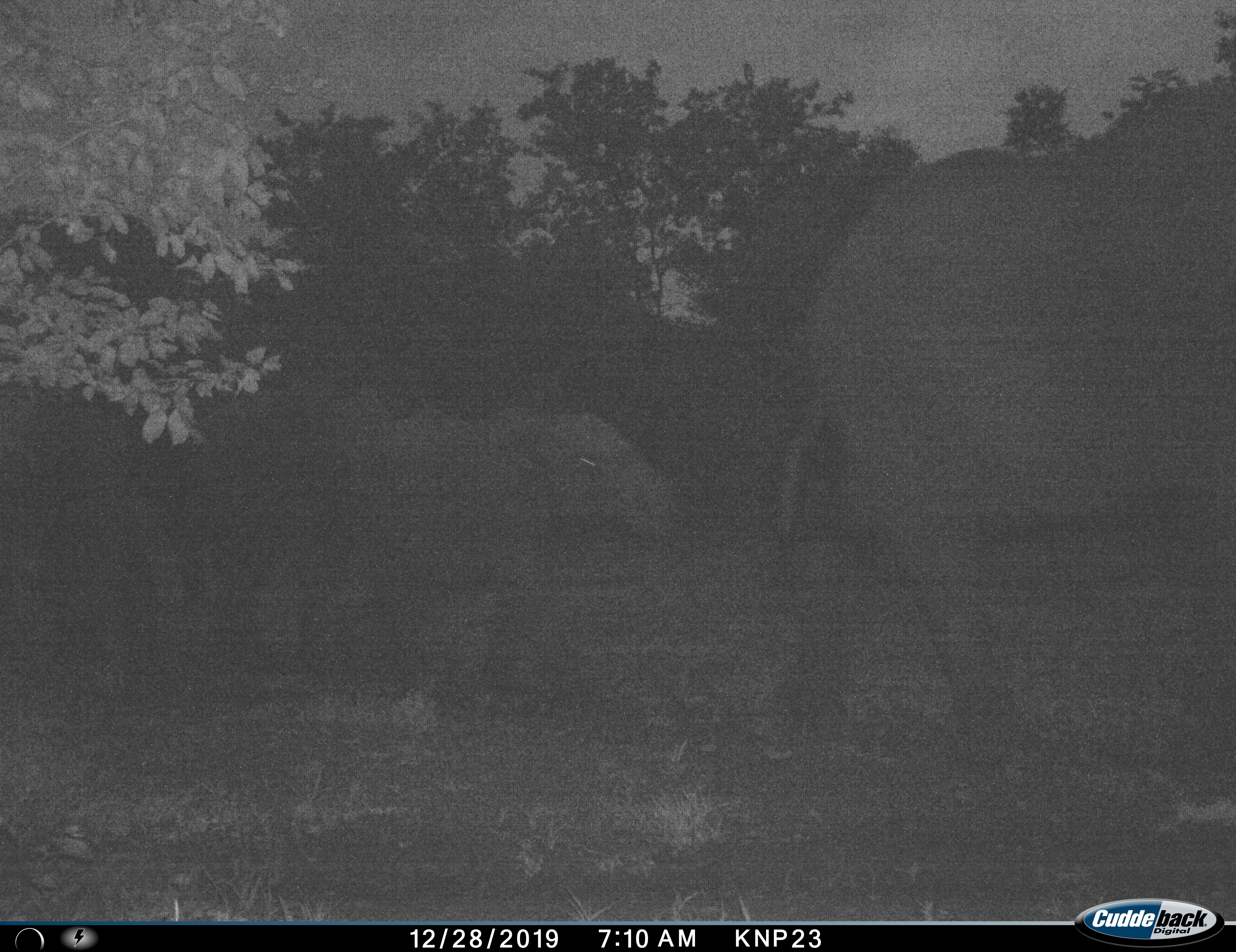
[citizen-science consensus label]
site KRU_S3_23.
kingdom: Animalia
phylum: Chordata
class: Mammalia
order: Proboscidea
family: Elephantidae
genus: Loxodonta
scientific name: Loxodonta africana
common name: african bush elephant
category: elephant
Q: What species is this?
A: Elephant (african bush elephant) (Loxodonta africana).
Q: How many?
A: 2.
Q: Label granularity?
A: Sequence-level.